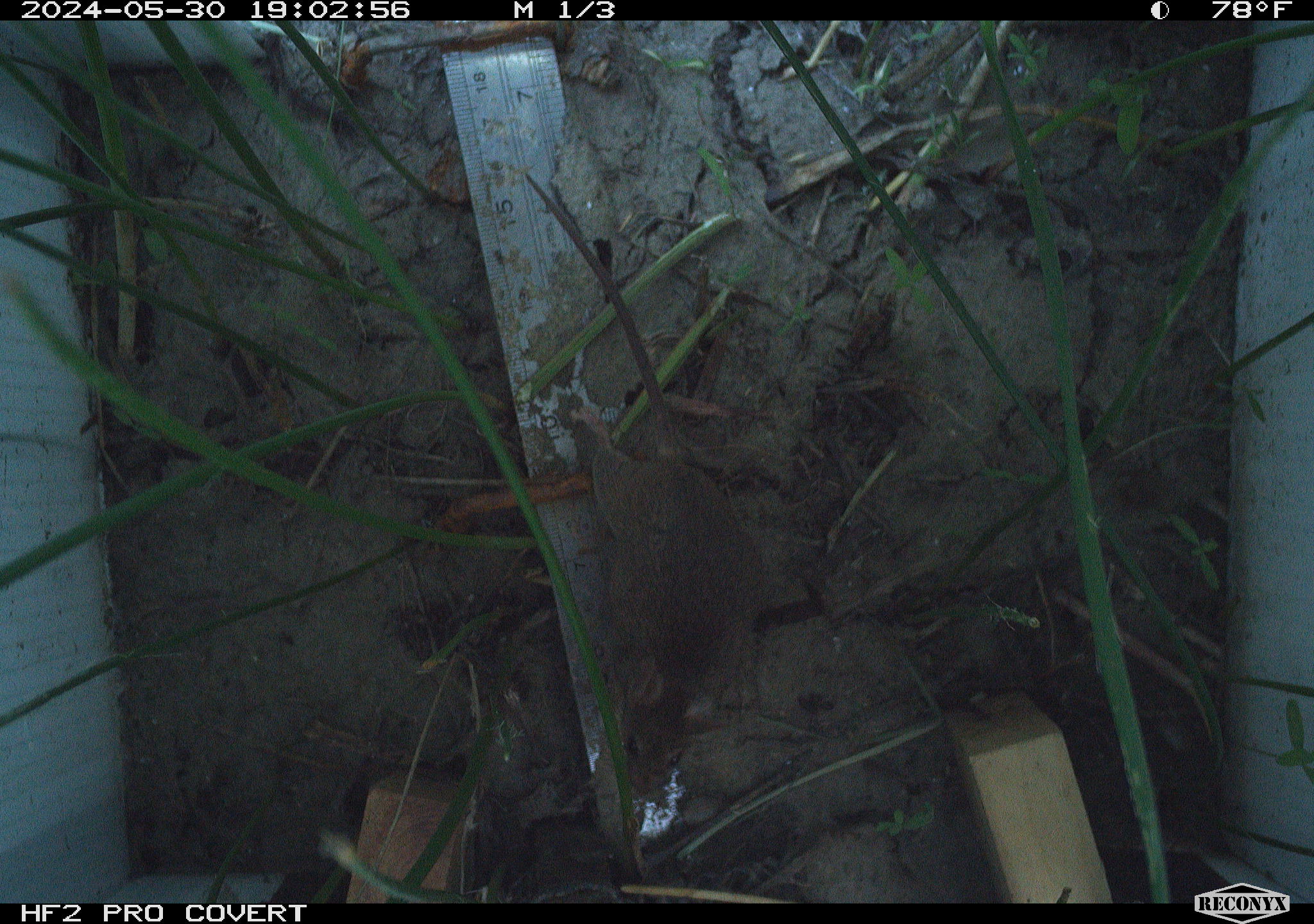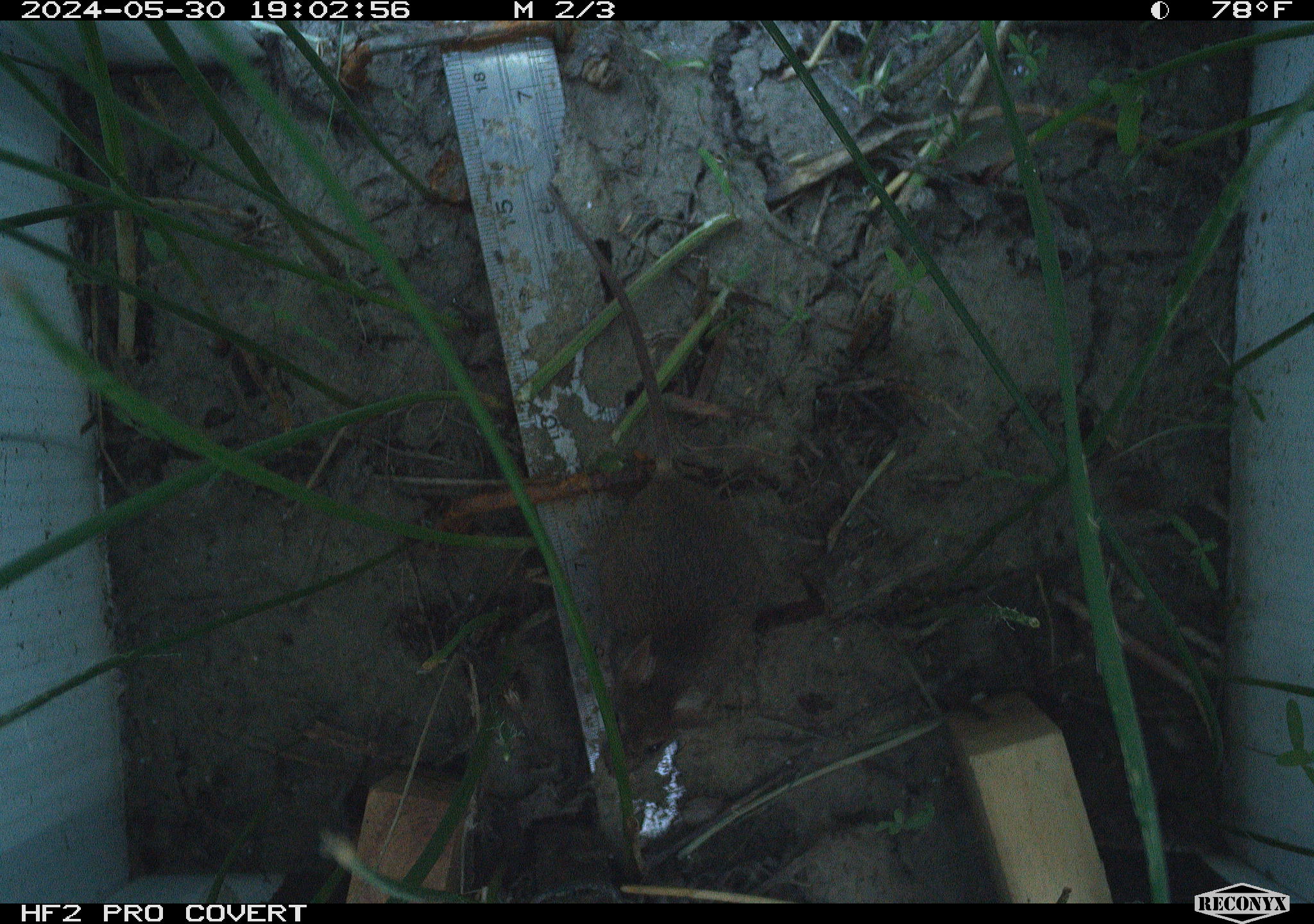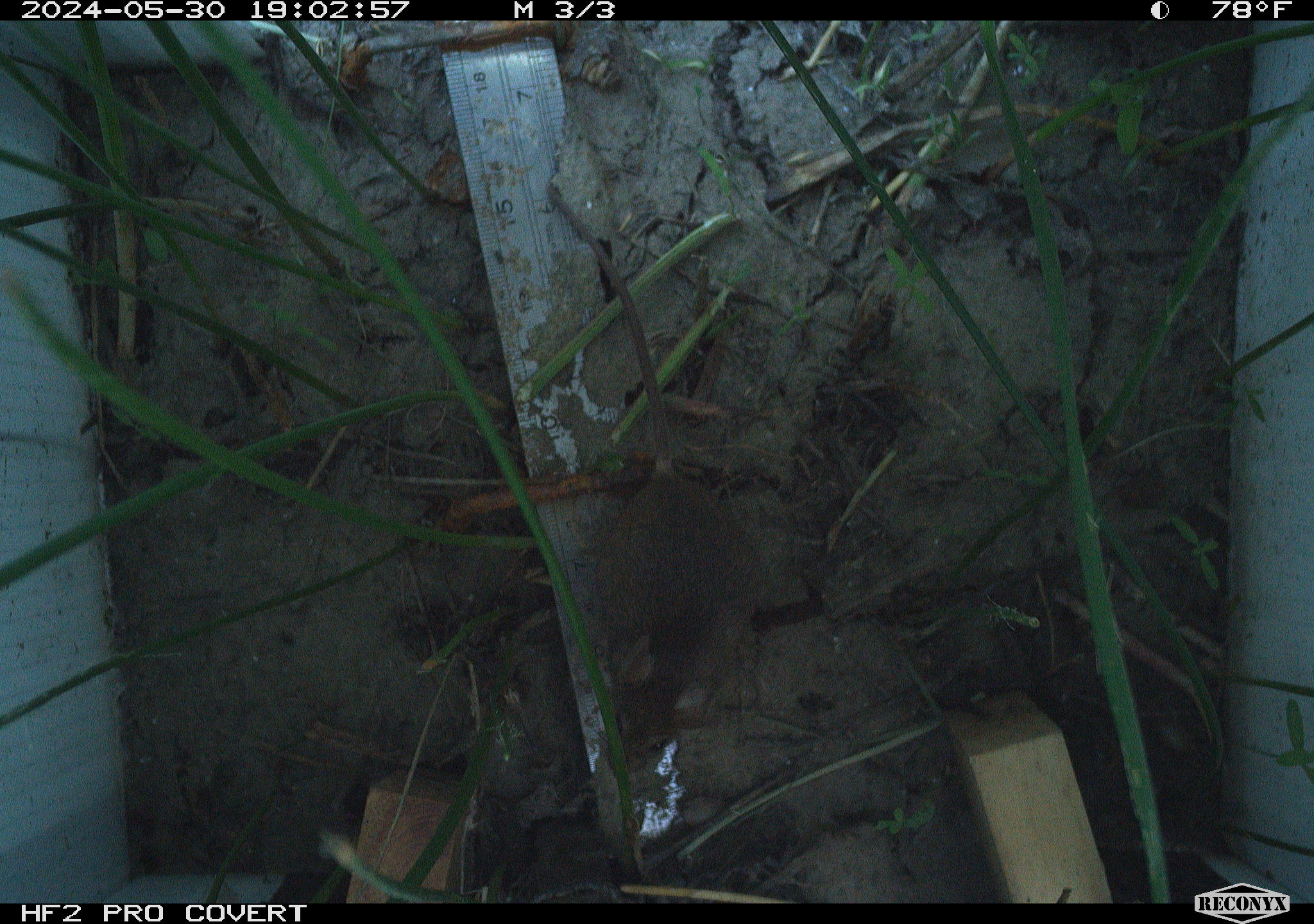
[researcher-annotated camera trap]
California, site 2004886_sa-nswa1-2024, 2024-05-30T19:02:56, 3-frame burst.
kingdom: Animalia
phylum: Chordata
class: Mammalia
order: Rodentia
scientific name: Rodentia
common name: rodent